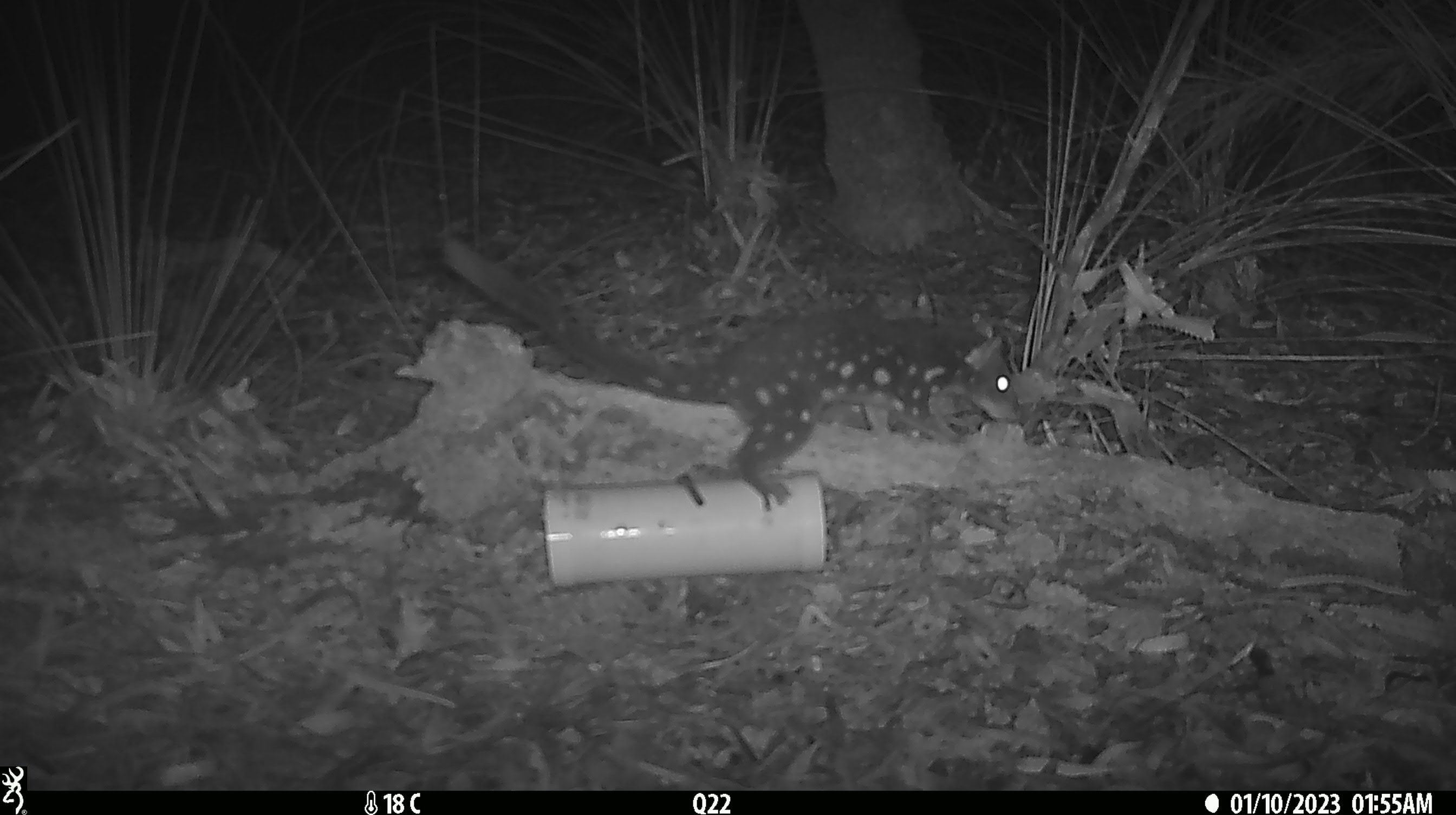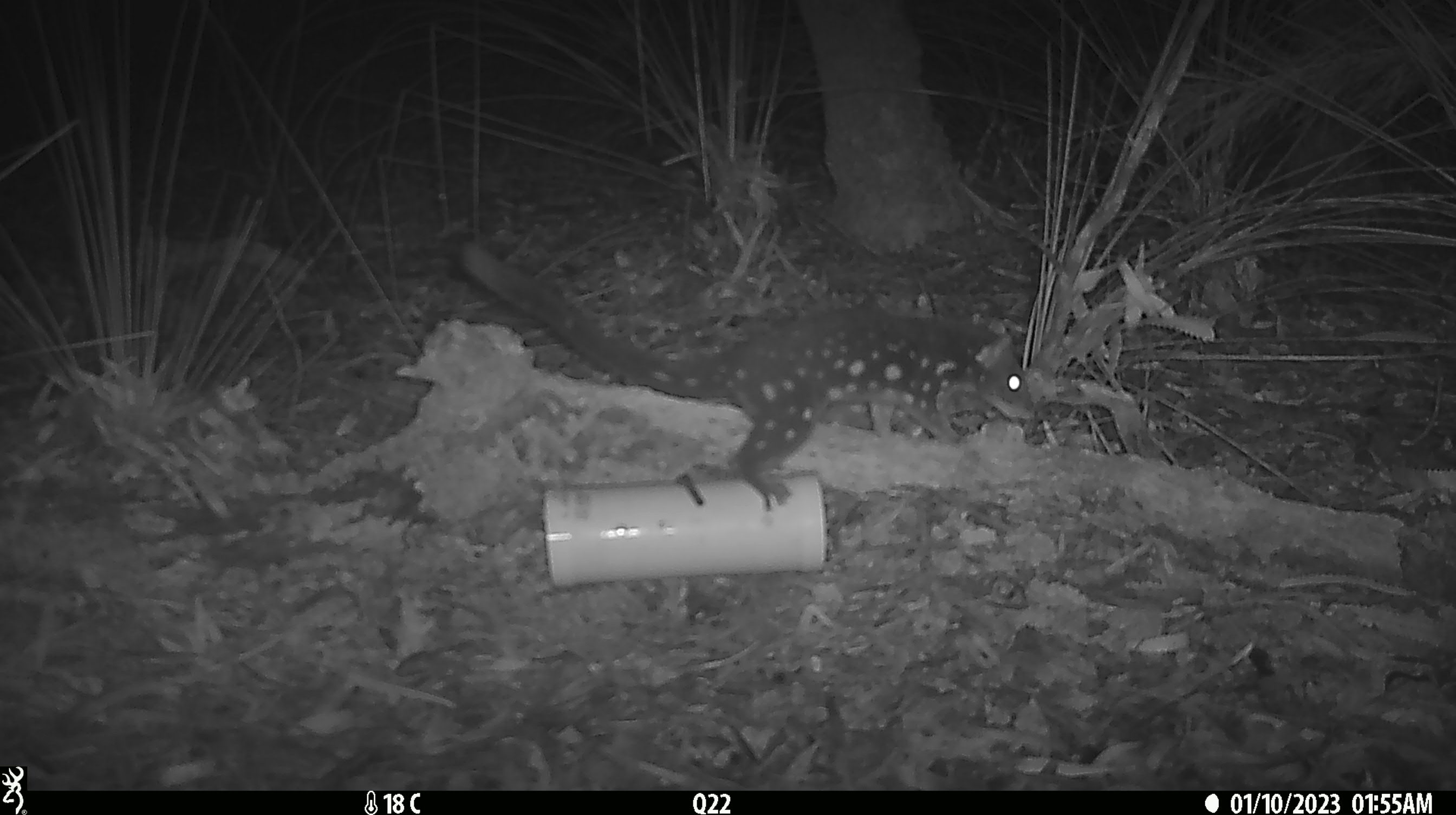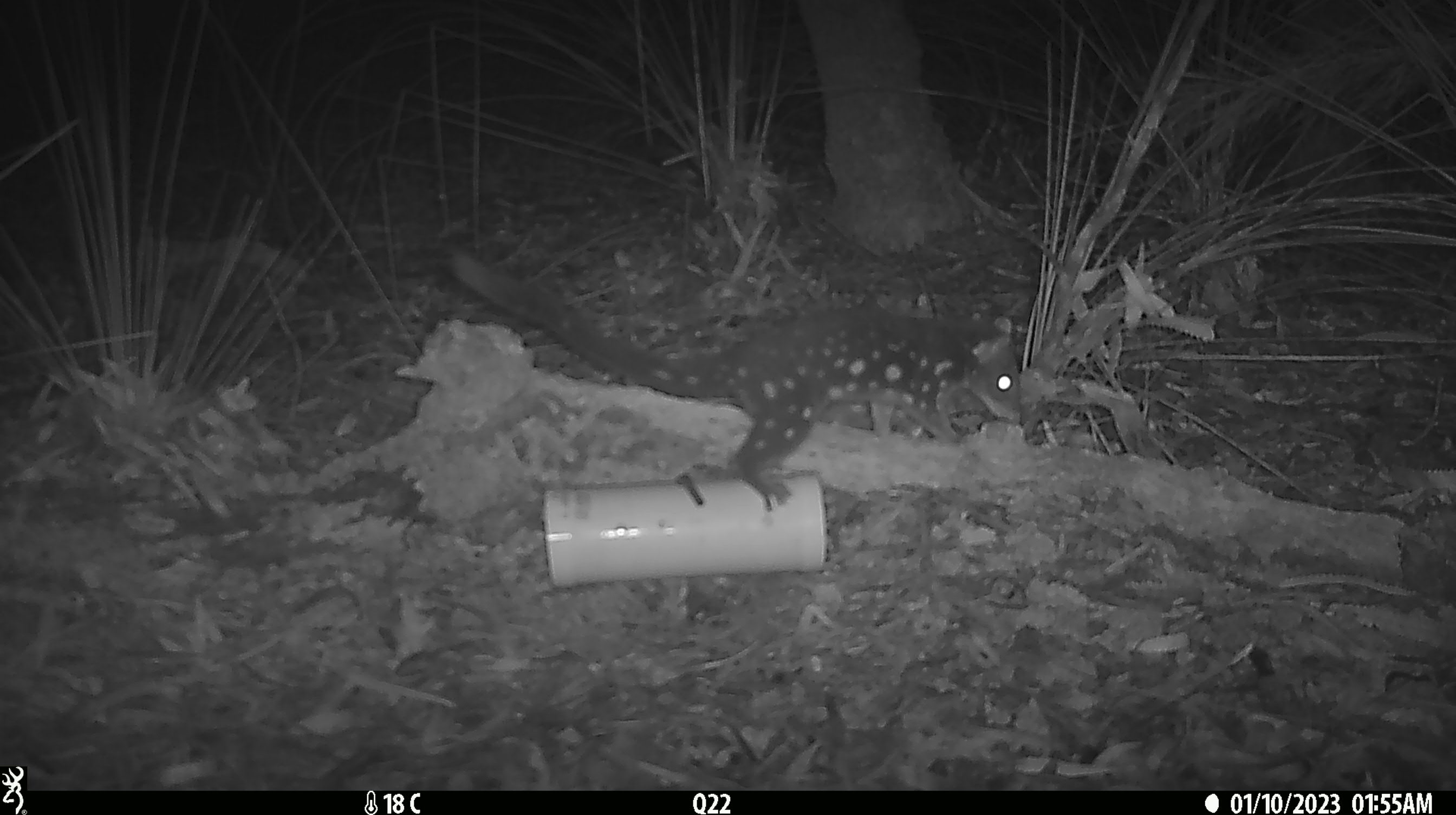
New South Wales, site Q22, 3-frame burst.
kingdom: Animalia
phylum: Chordata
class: Mammalia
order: Dasyuromorphia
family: Dasyuridae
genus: Dasyurus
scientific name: Dasyurus maculatus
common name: spotted-tailed quoll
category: quoll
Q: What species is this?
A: Quoll (spotted-tailed quoll) (Dasyurus maculatus).